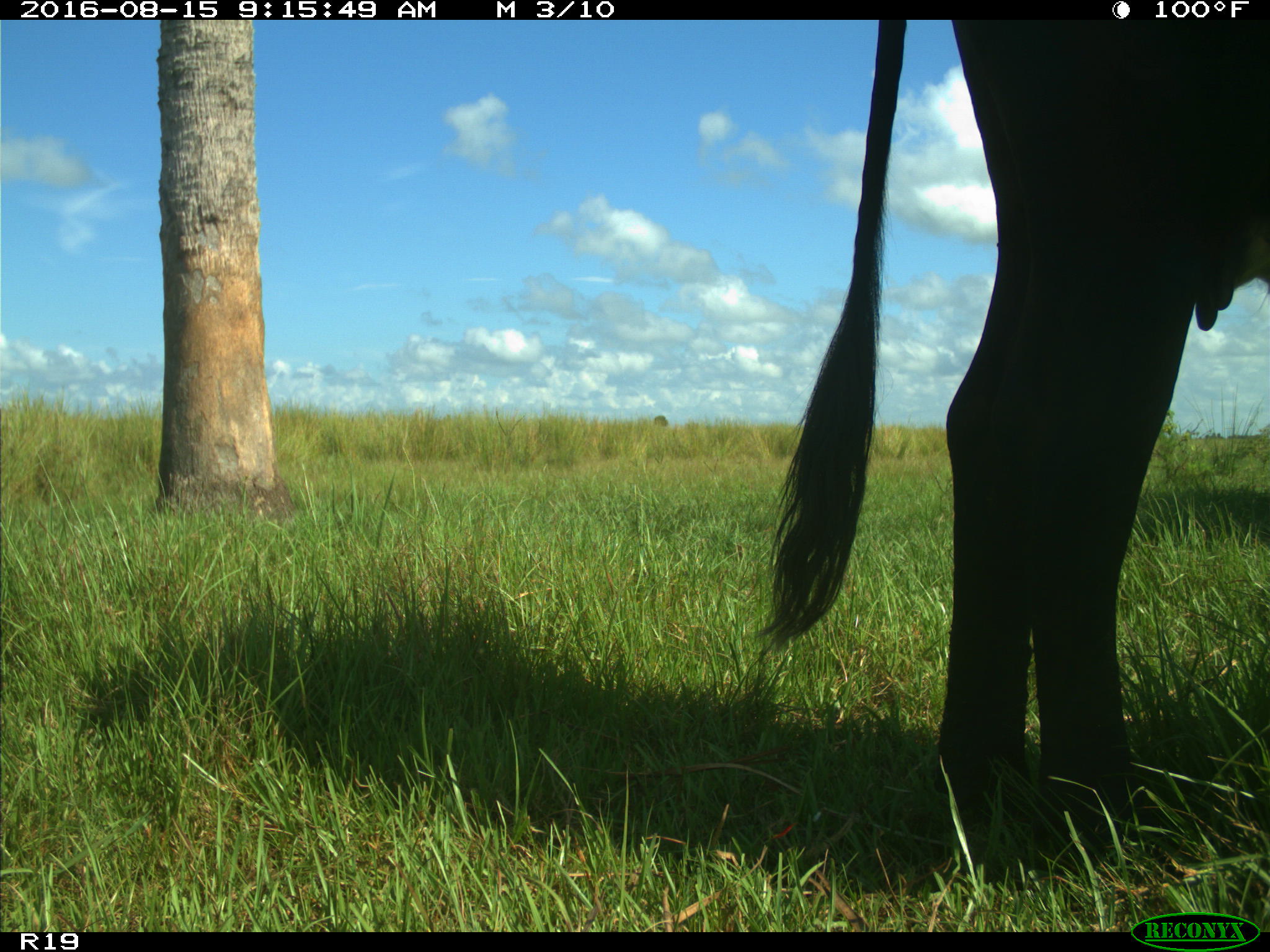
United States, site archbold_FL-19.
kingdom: Animalia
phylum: Chordata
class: Mammalia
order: Artiodactyla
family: Bovidae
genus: Bos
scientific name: Bos taurus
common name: domestic cow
Bos taurus (domestic cow).